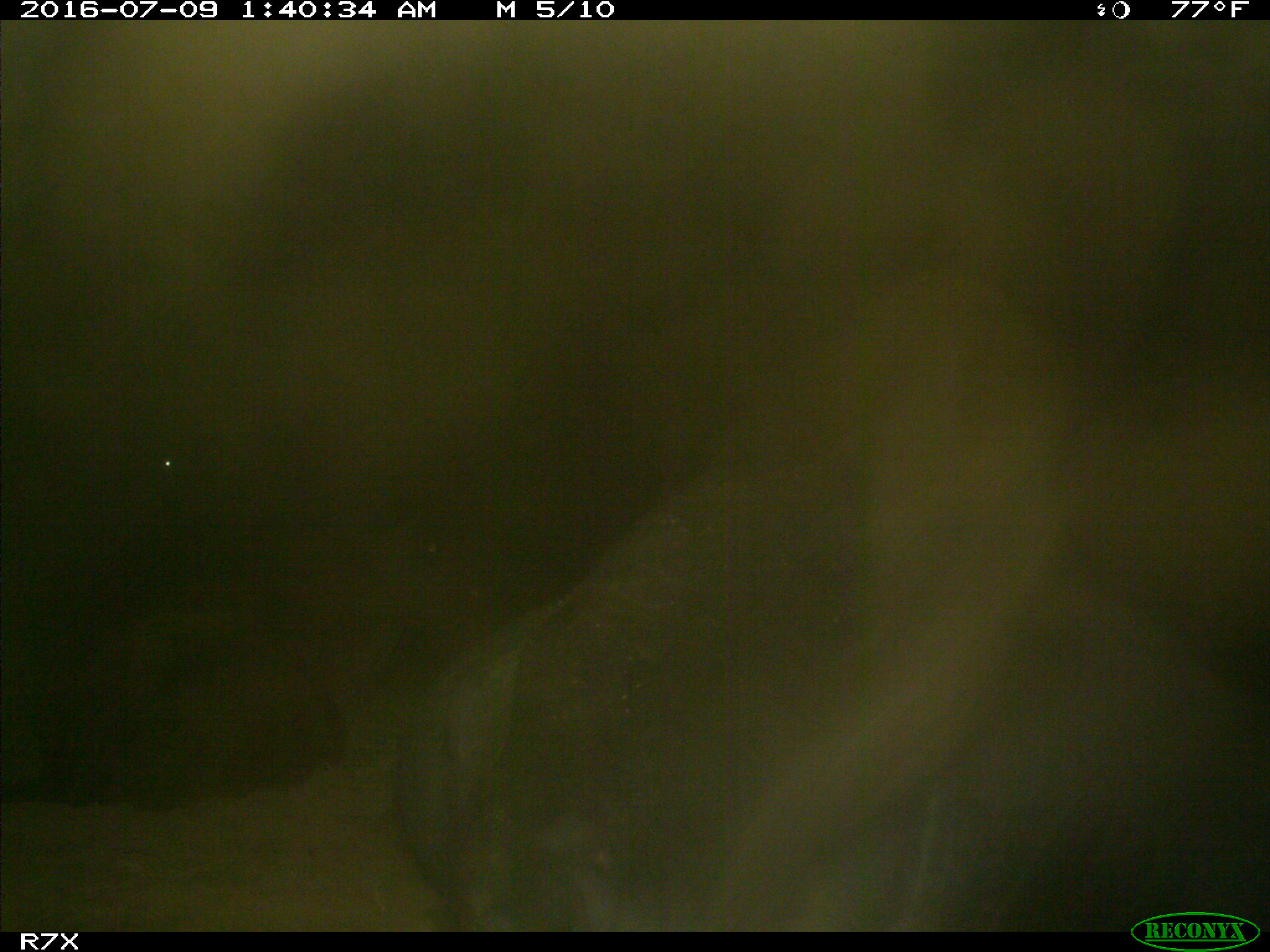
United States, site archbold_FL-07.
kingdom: Animalia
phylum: Chordata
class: Mammalia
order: Artiodactyla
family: Bovidae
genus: Bos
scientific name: Bos taurus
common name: domestic cow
Bos taurus (domestic cow).